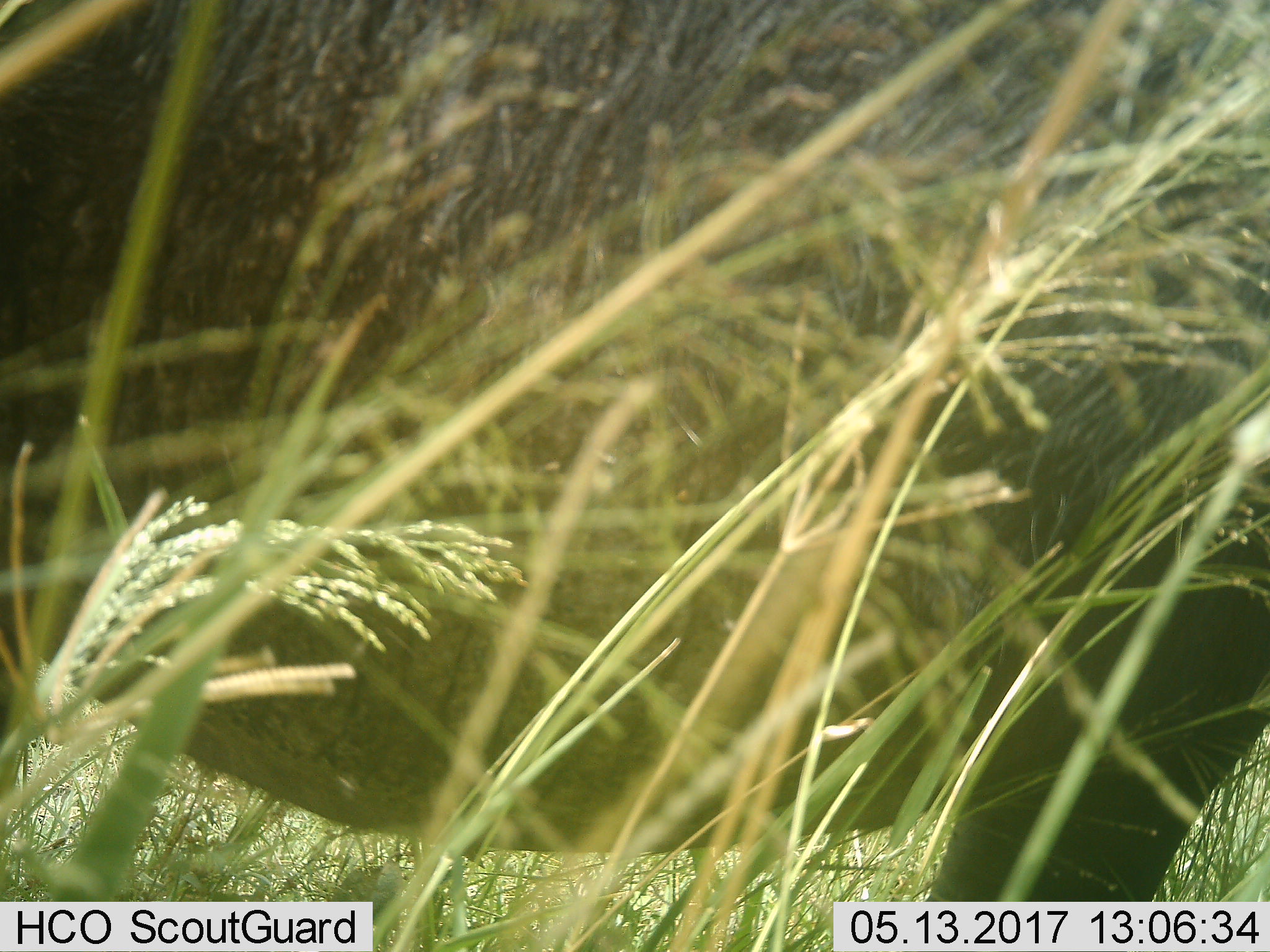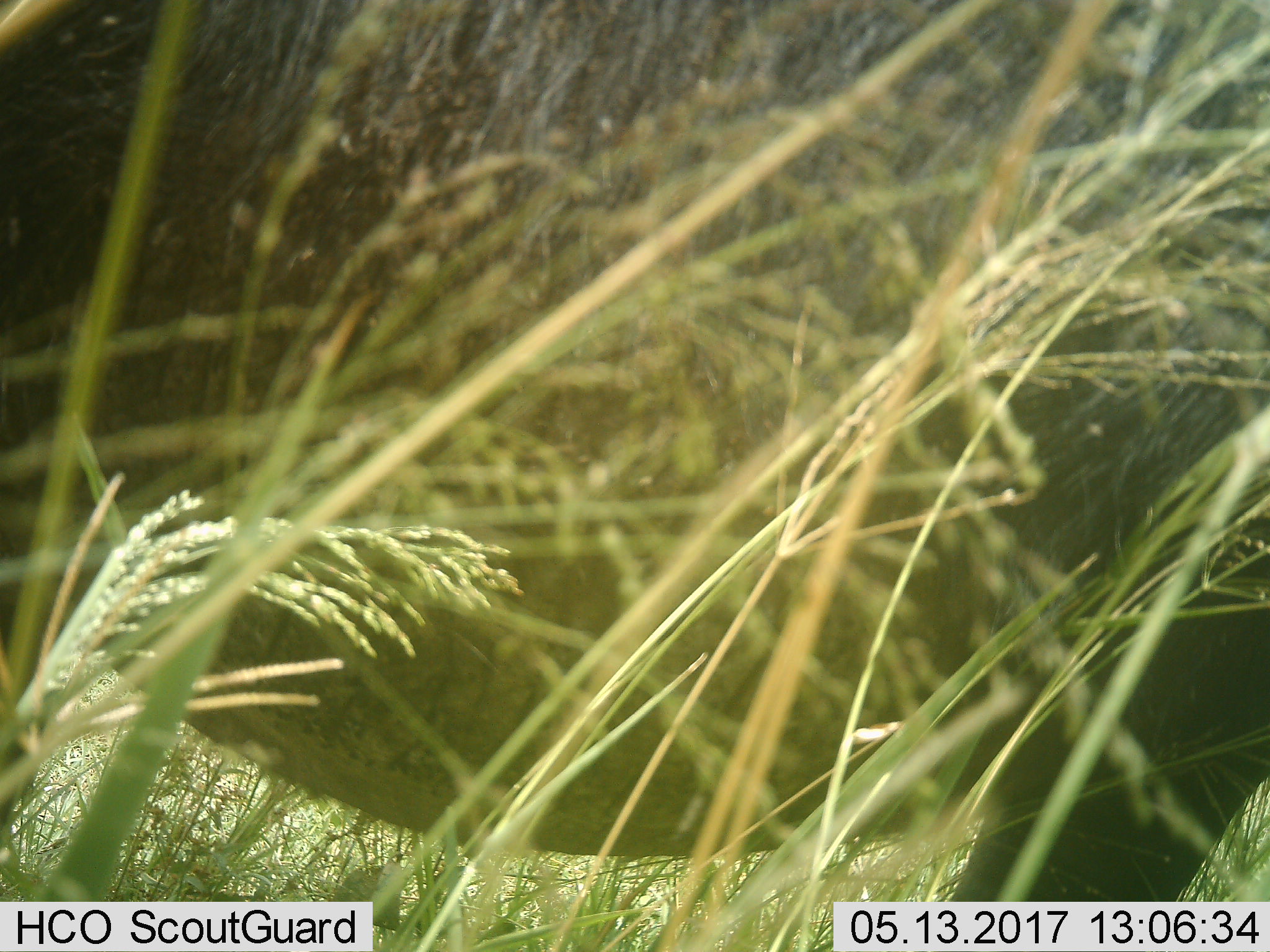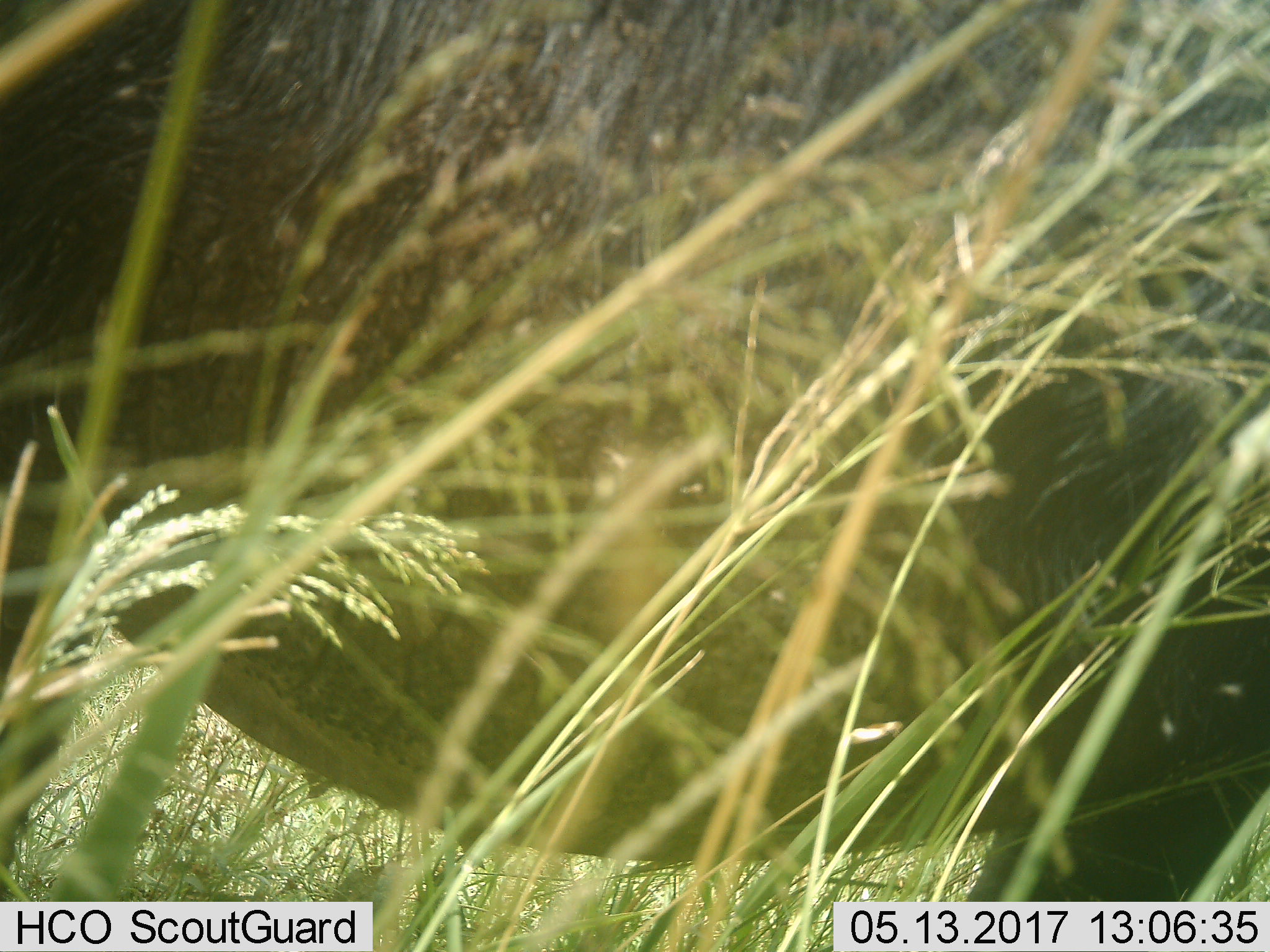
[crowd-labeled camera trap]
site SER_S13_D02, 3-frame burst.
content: unidentified animal